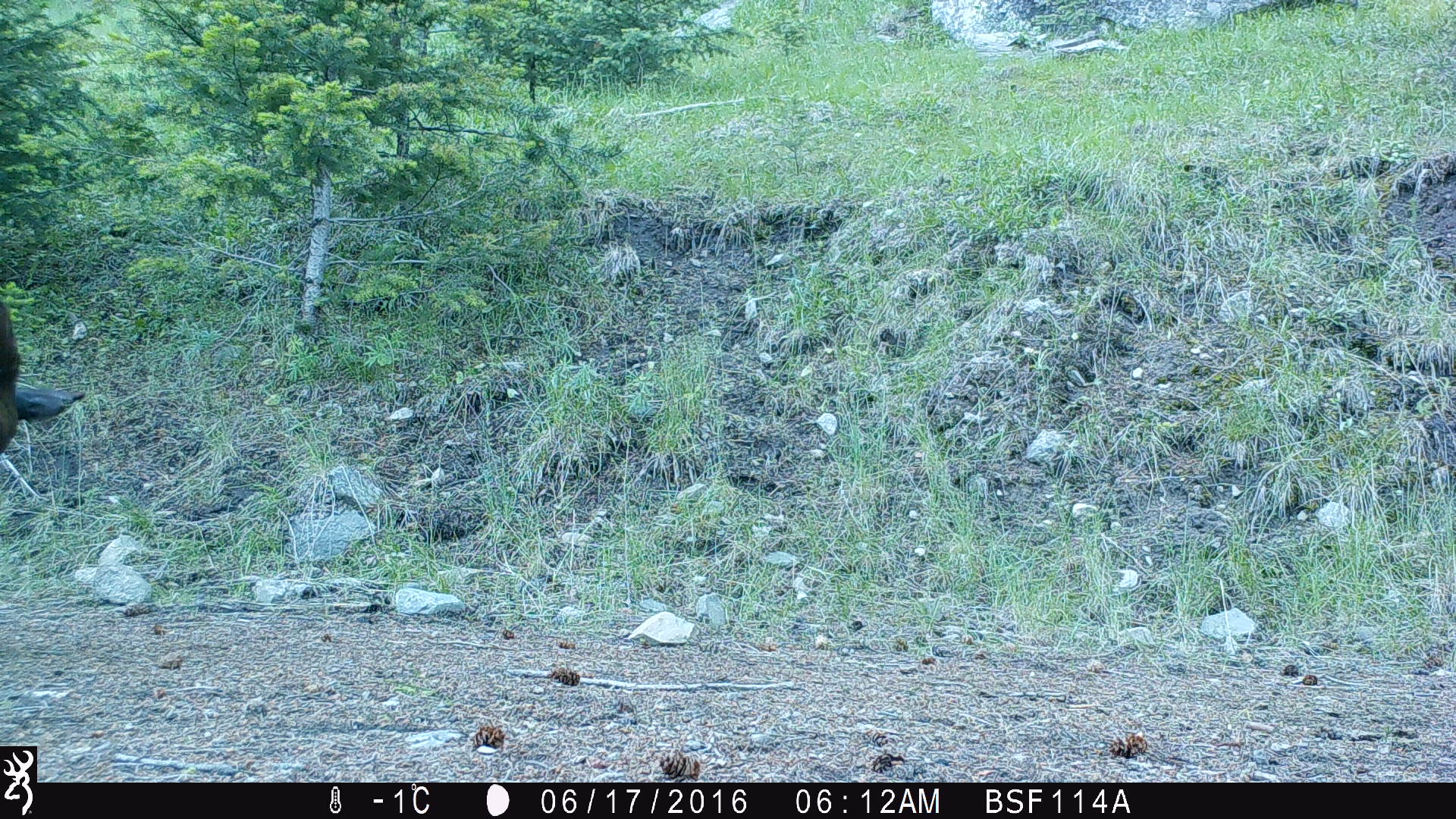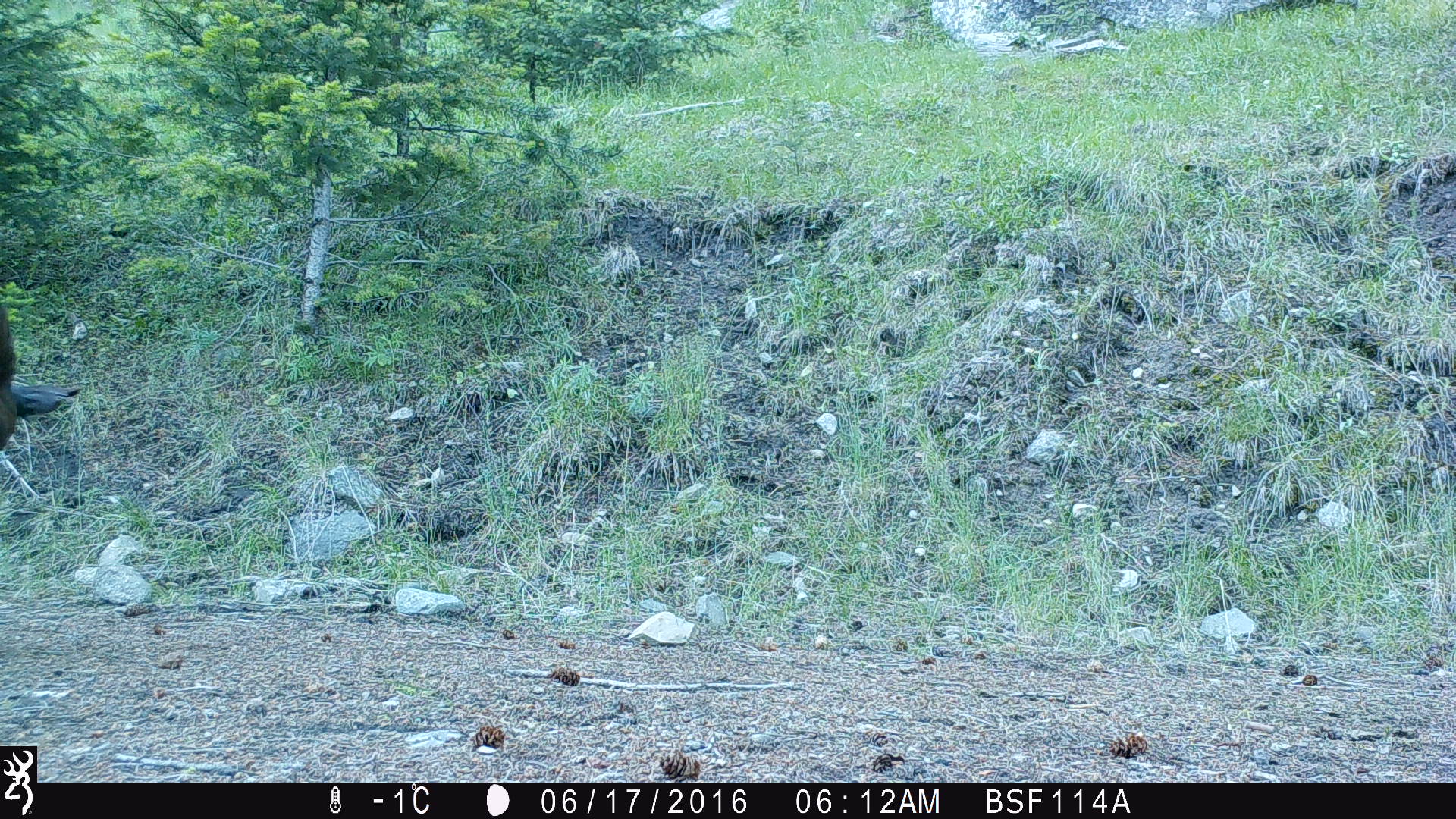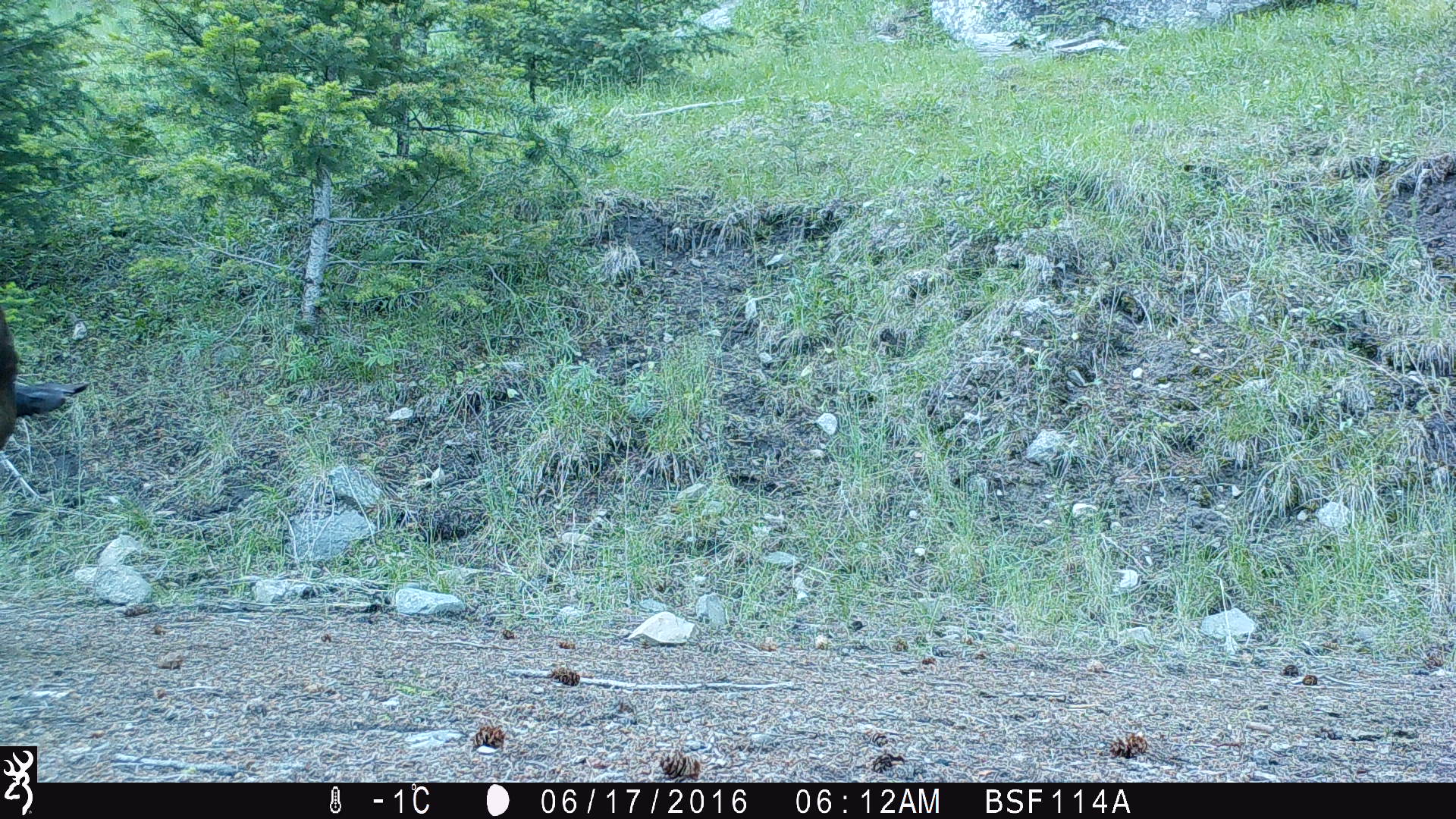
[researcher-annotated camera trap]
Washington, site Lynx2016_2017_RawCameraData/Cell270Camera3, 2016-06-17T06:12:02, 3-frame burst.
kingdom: Animalia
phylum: Chordata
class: Mammalia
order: Artiodactyla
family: Bovidae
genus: Bos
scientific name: Bos taurus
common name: domestic cattle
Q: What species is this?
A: Domestic cattle (Bos taurus).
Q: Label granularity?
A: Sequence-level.